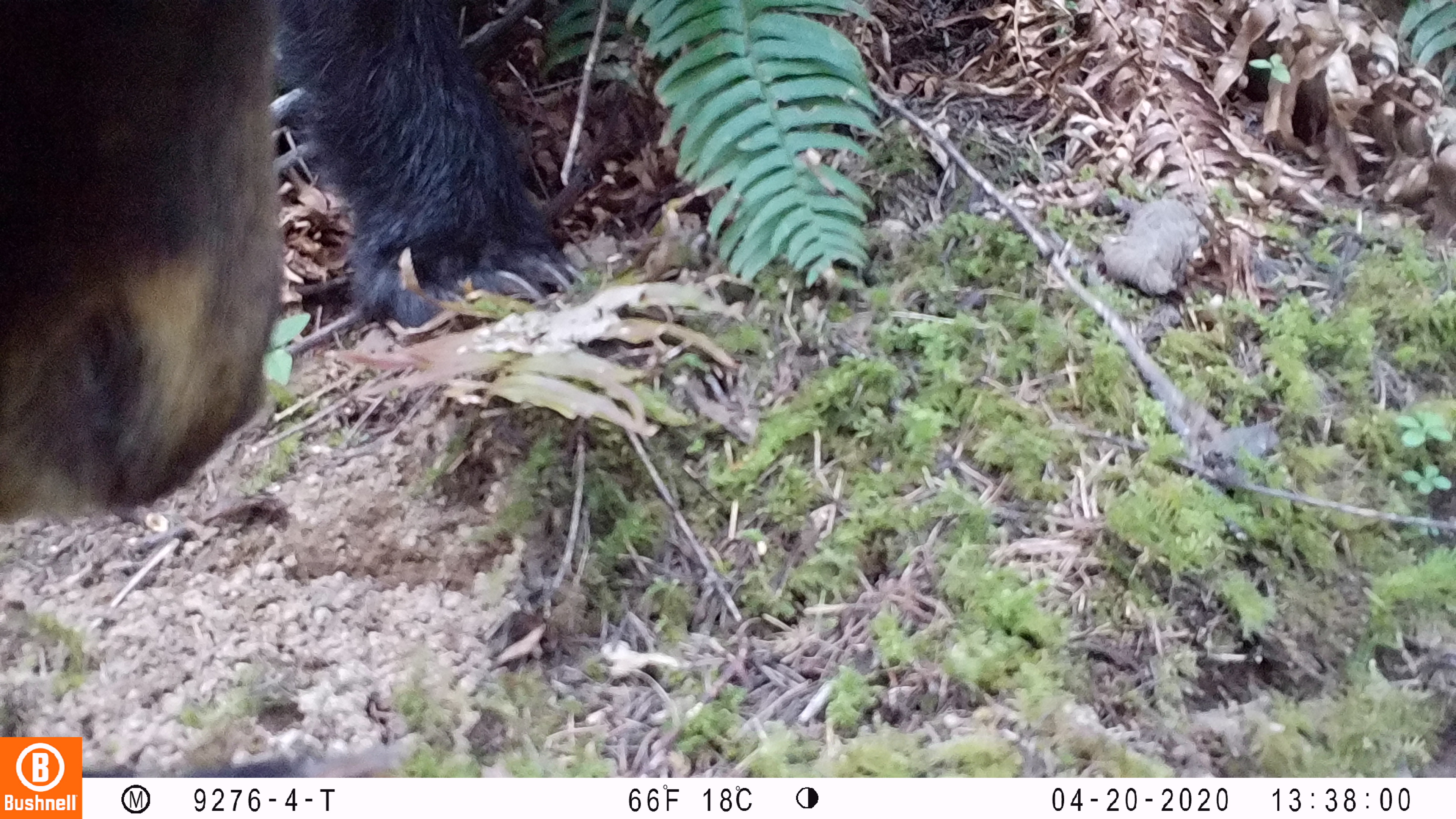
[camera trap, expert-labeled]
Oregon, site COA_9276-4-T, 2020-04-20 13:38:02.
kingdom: Animalia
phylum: Chordata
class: Mammalia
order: Carnivora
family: Ursidae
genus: Ursus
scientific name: Ursus americanus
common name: american black bear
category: black bear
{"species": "black bear (american black bear) (Ursus americanus)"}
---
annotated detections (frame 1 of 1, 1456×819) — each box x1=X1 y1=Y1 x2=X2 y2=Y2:
black bear: x1=0 y1=0 x2=578 y2=535